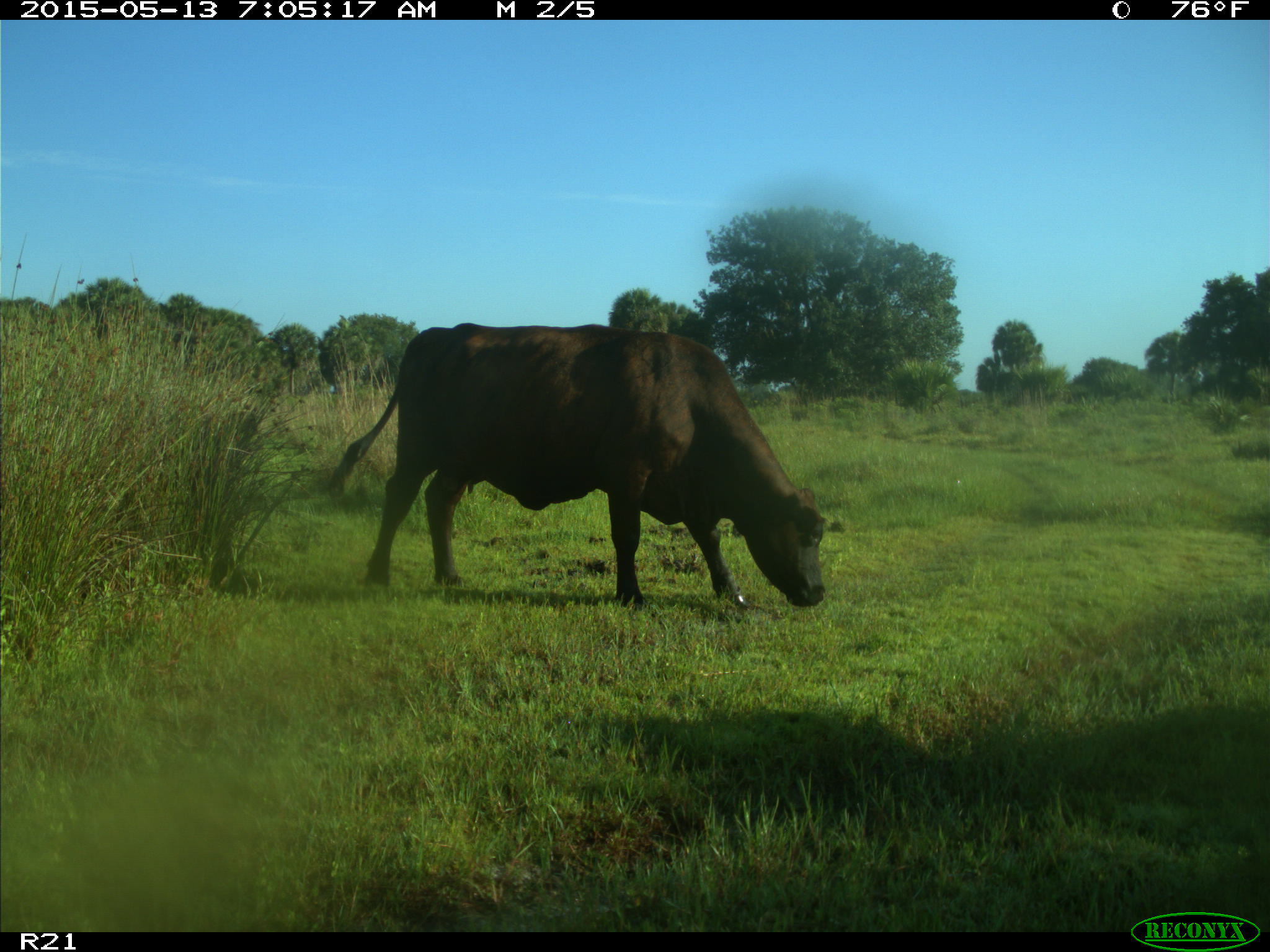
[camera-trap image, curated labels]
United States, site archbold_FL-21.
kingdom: Animalia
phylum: Chordata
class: Mammalia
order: Artiodactyla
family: Bovidae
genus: Bos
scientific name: Bos taurus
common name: domestic cow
Bos taurus (domestic cow).